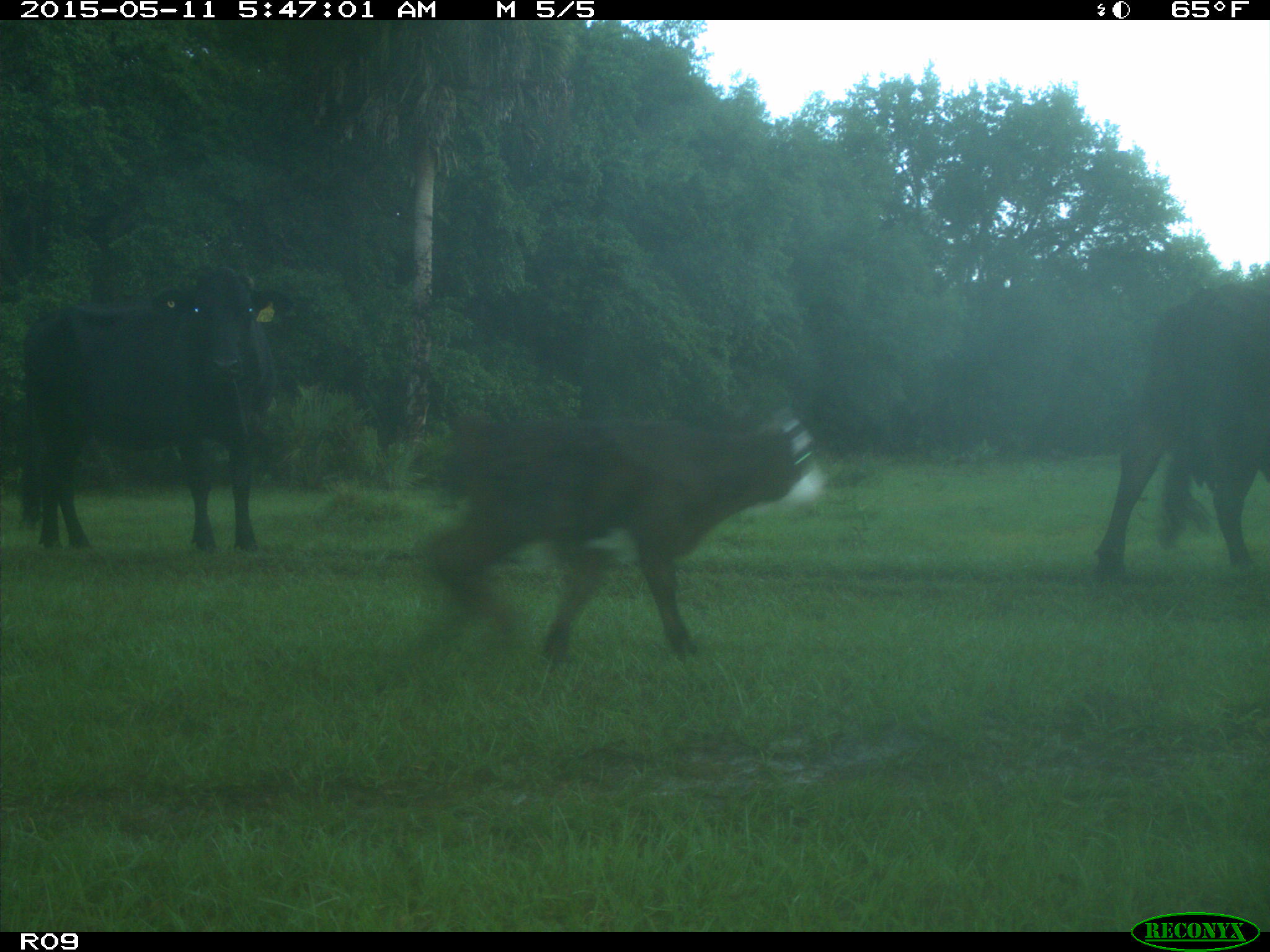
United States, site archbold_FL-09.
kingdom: Animalia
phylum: Chordata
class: Mammalia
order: Artiodactyla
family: Bovidae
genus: Bos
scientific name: Bos taurus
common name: domestic cow